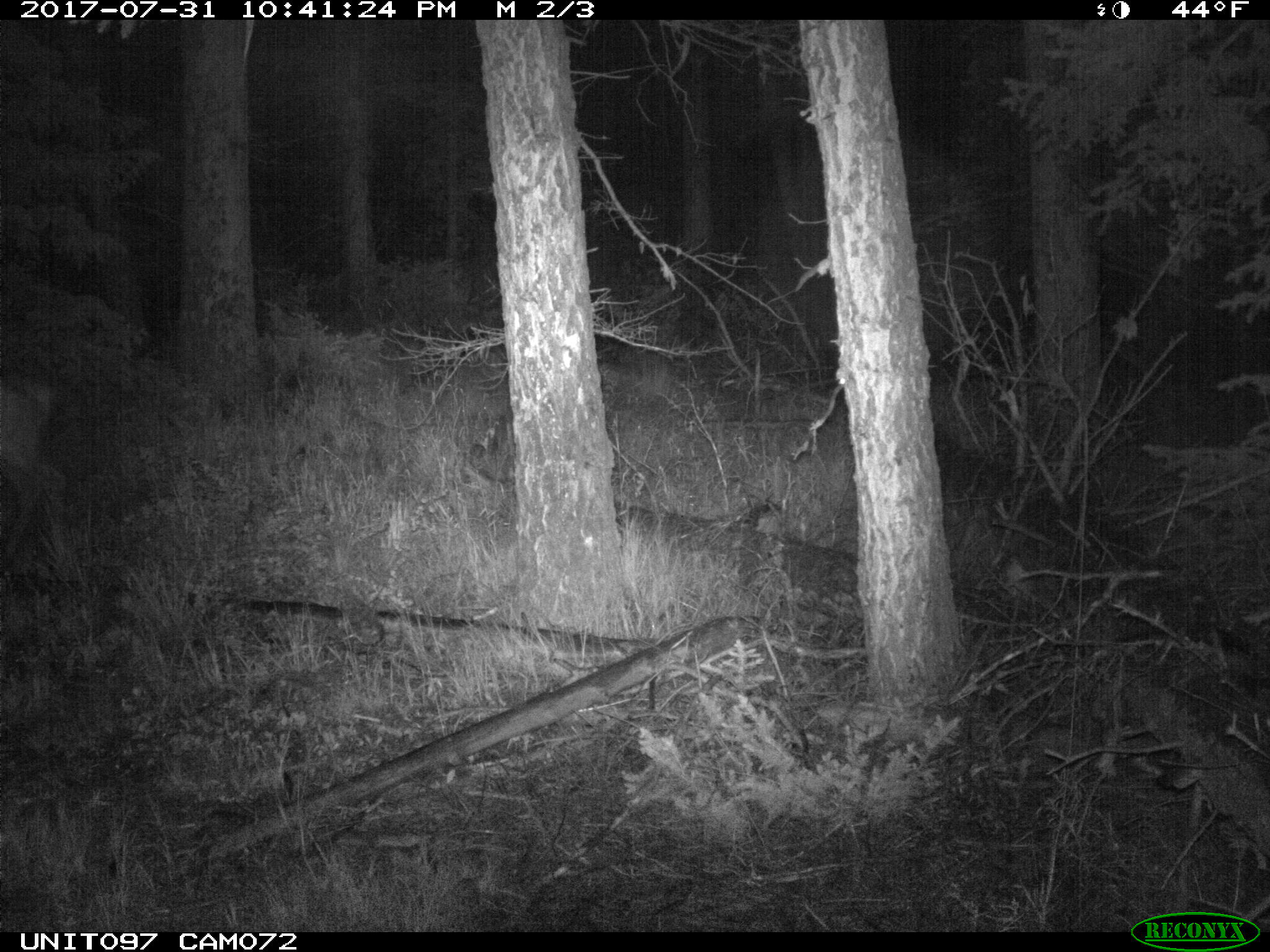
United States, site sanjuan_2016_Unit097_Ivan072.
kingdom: Animalia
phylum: Chordata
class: Mammalia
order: Artiodactyla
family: Cervidae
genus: Cervus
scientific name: Cervus elaphus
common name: red deer